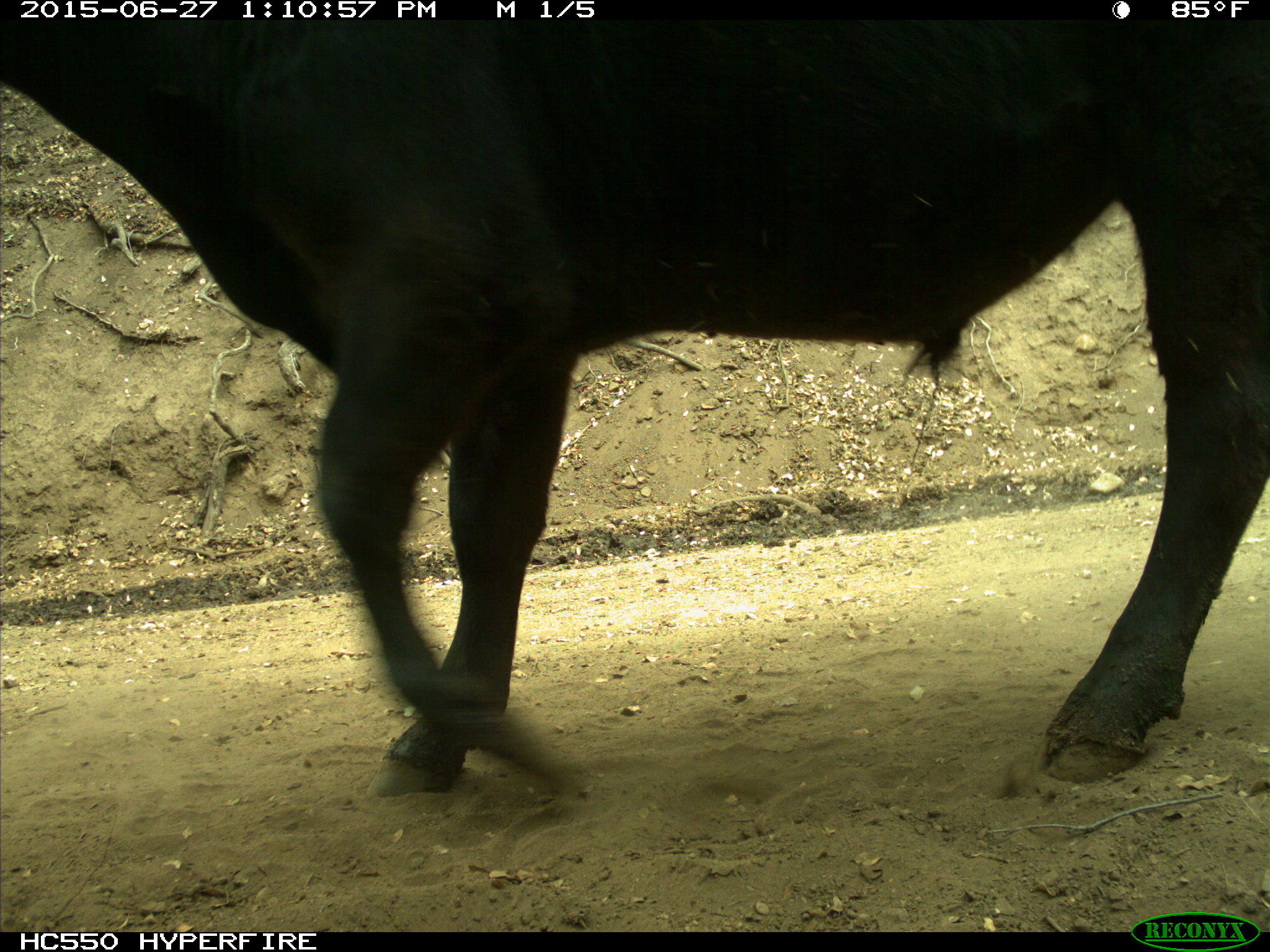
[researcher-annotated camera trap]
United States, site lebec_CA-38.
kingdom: Animalia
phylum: Chordata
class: Mammalia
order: Artiodactyla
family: Bovidae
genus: Bos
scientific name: Bos taurus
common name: domestic cow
Bos taurus (domestic cow).